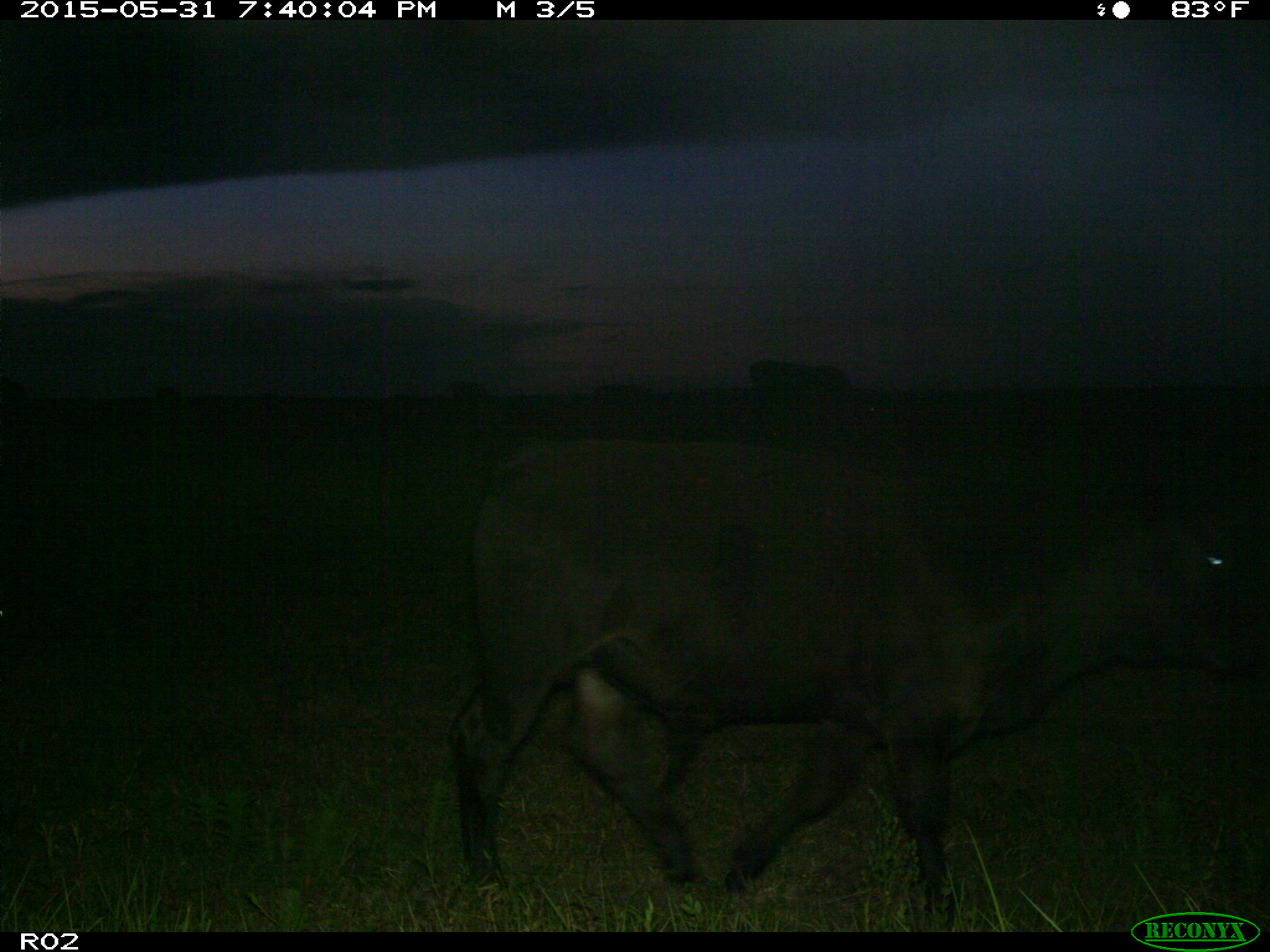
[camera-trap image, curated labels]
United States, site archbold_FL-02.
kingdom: Animalia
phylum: Chordata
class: Mammalia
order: Artiodactyla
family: Bovidae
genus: Bos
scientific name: Bos taurus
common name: domestic cow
Bos taurus (domestic cow).